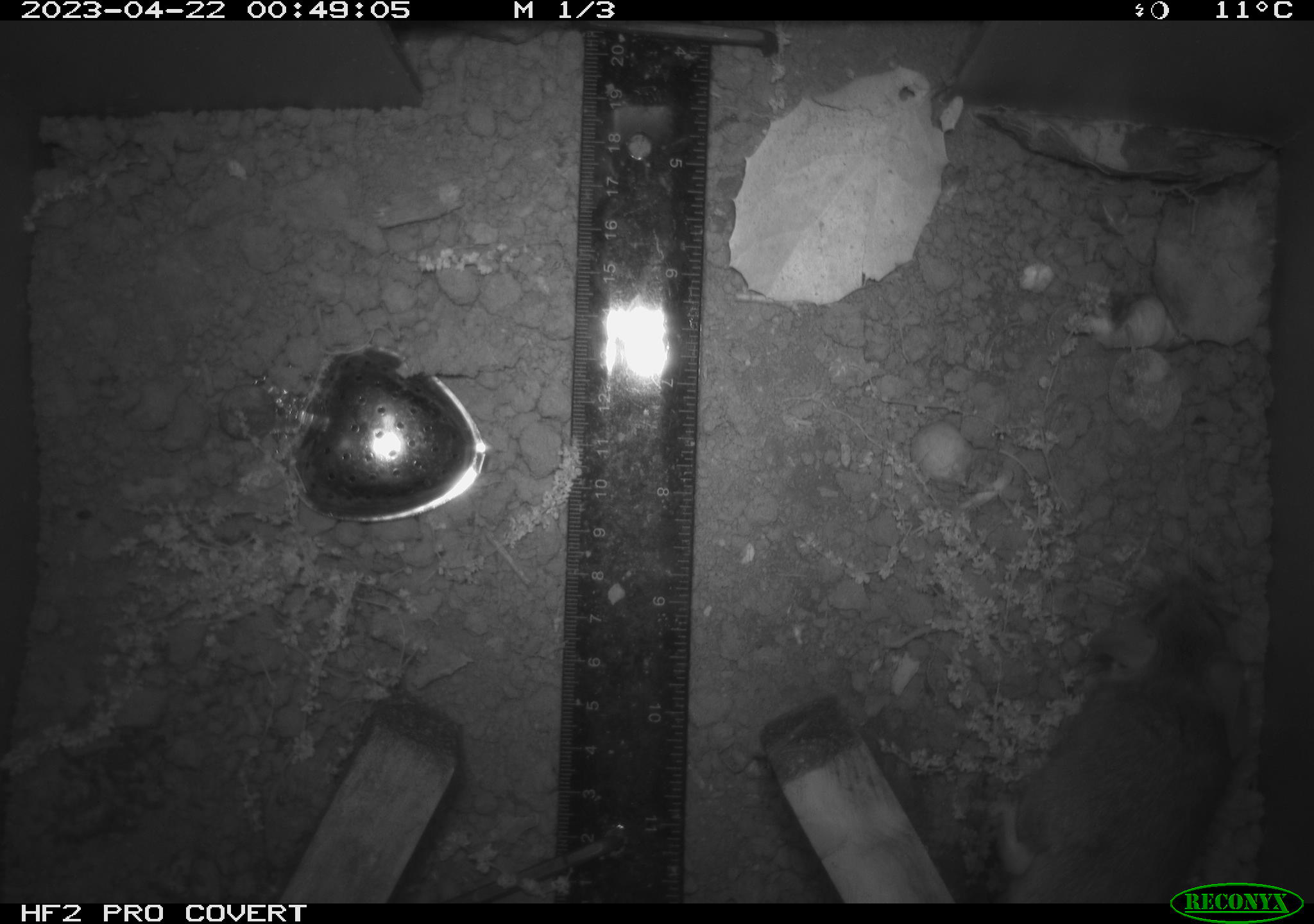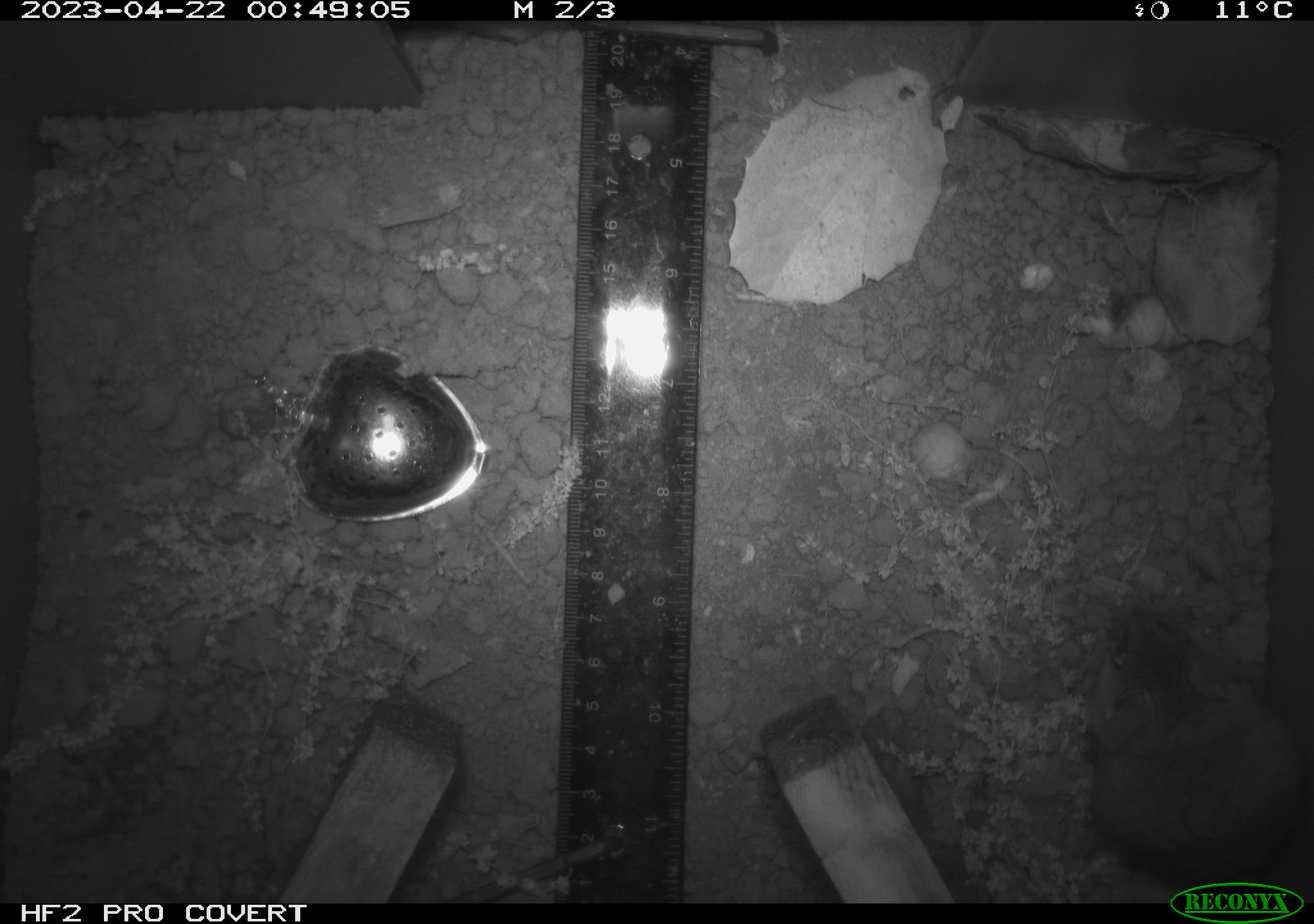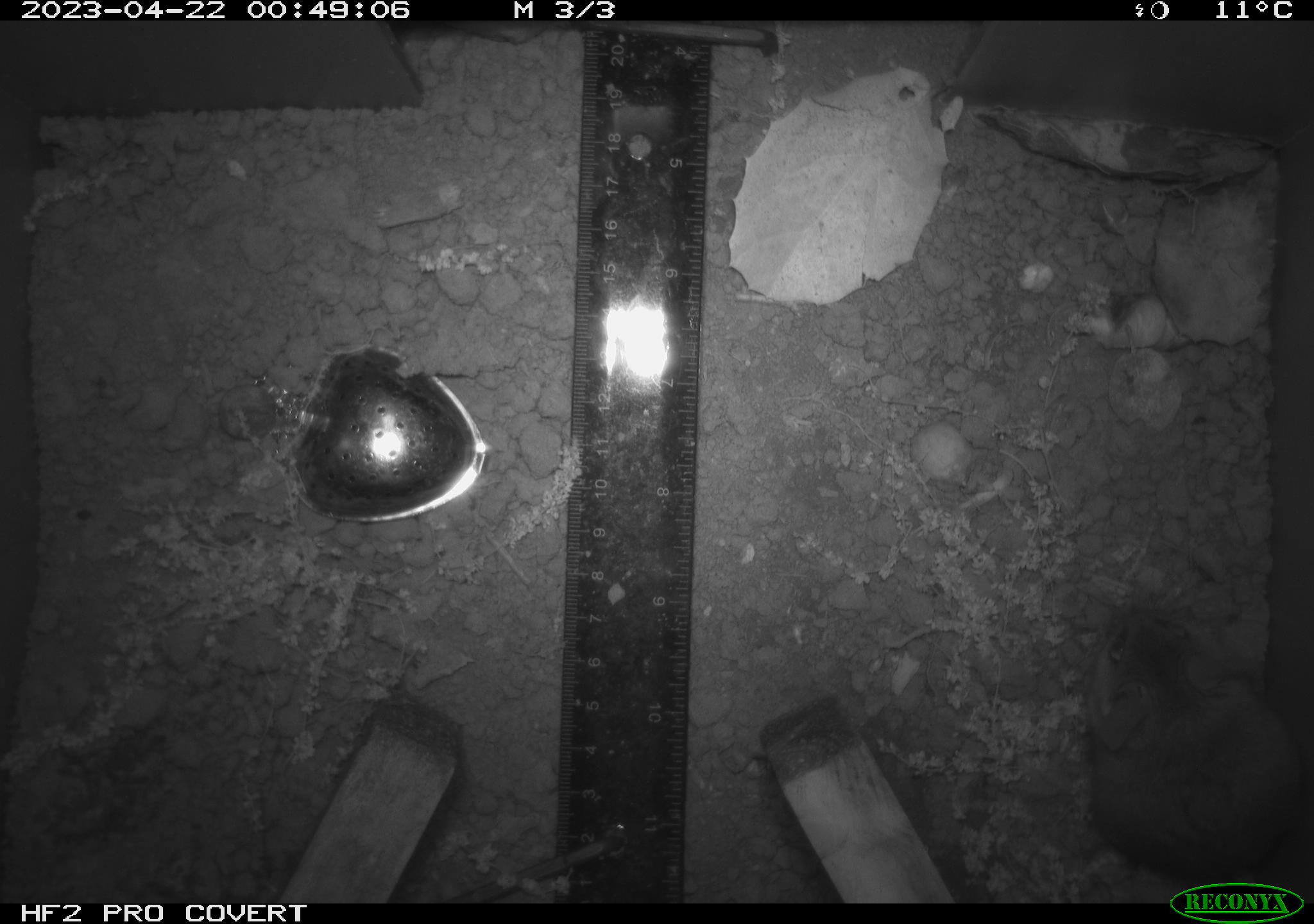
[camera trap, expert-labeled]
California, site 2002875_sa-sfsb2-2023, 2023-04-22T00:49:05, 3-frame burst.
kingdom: Animalia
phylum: Chordata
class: Mammalia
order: Rodentia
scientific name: Rodentia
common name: mouse species